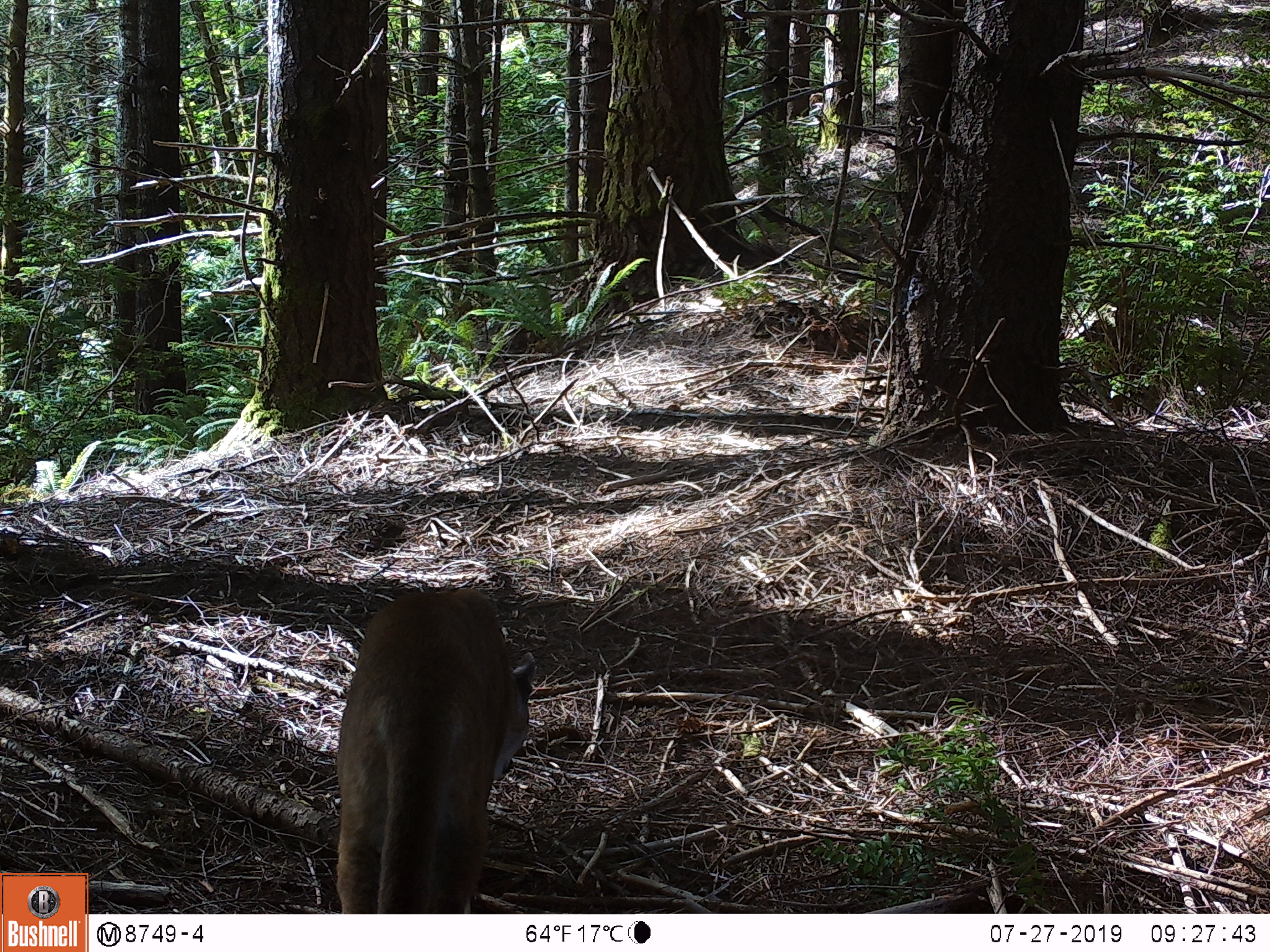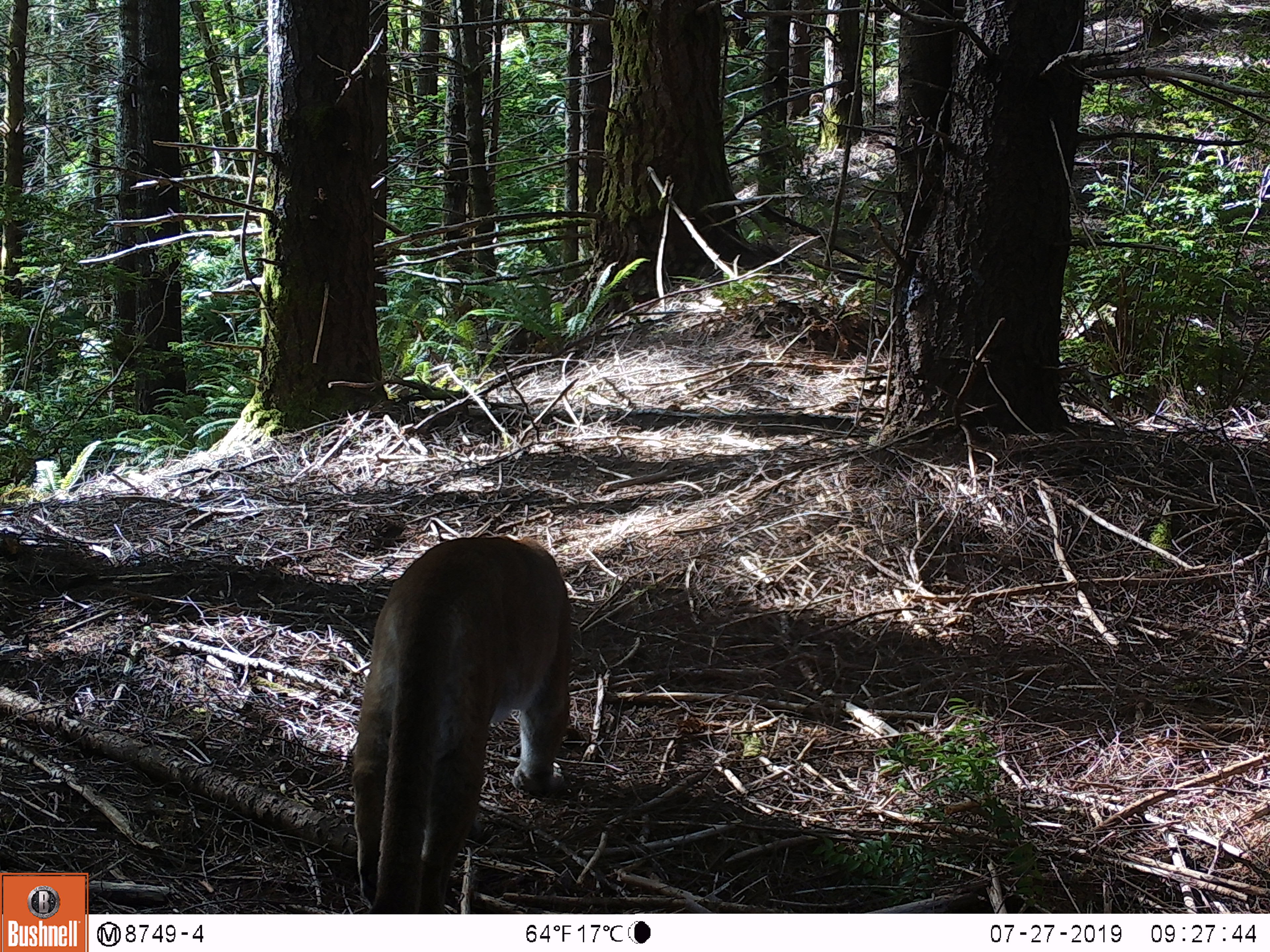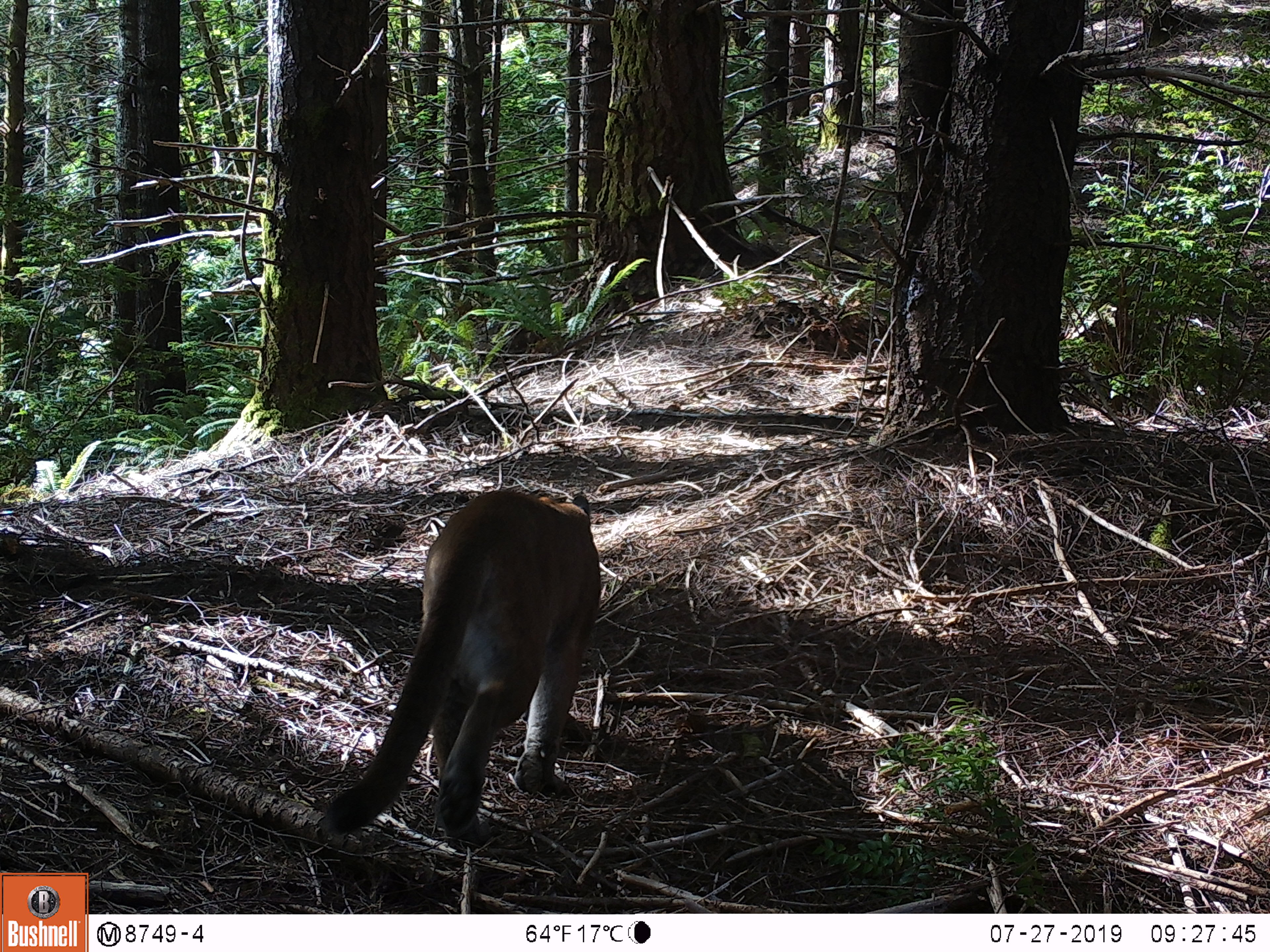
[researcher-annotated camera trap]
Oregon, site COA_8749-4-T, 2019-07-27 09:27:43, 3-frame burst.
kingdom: Animalia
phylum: Chordata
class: Mammalia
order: Carnivora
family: Felidae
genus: Puma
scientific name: Puma concolor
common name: cougar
Cougar (Puma concolor).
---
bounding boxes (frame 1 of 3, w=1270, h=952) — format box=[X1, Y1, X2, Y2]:
cougar: box=[316, 575, 548, 910]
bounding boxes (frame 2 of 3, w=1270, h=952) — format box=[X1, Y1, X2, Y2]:
cougar: box=[335, 522, 590, 910]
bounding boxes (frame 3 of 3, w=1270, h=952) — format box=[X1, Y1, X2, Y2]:
cougar: box=[315, 476, 616, 880]